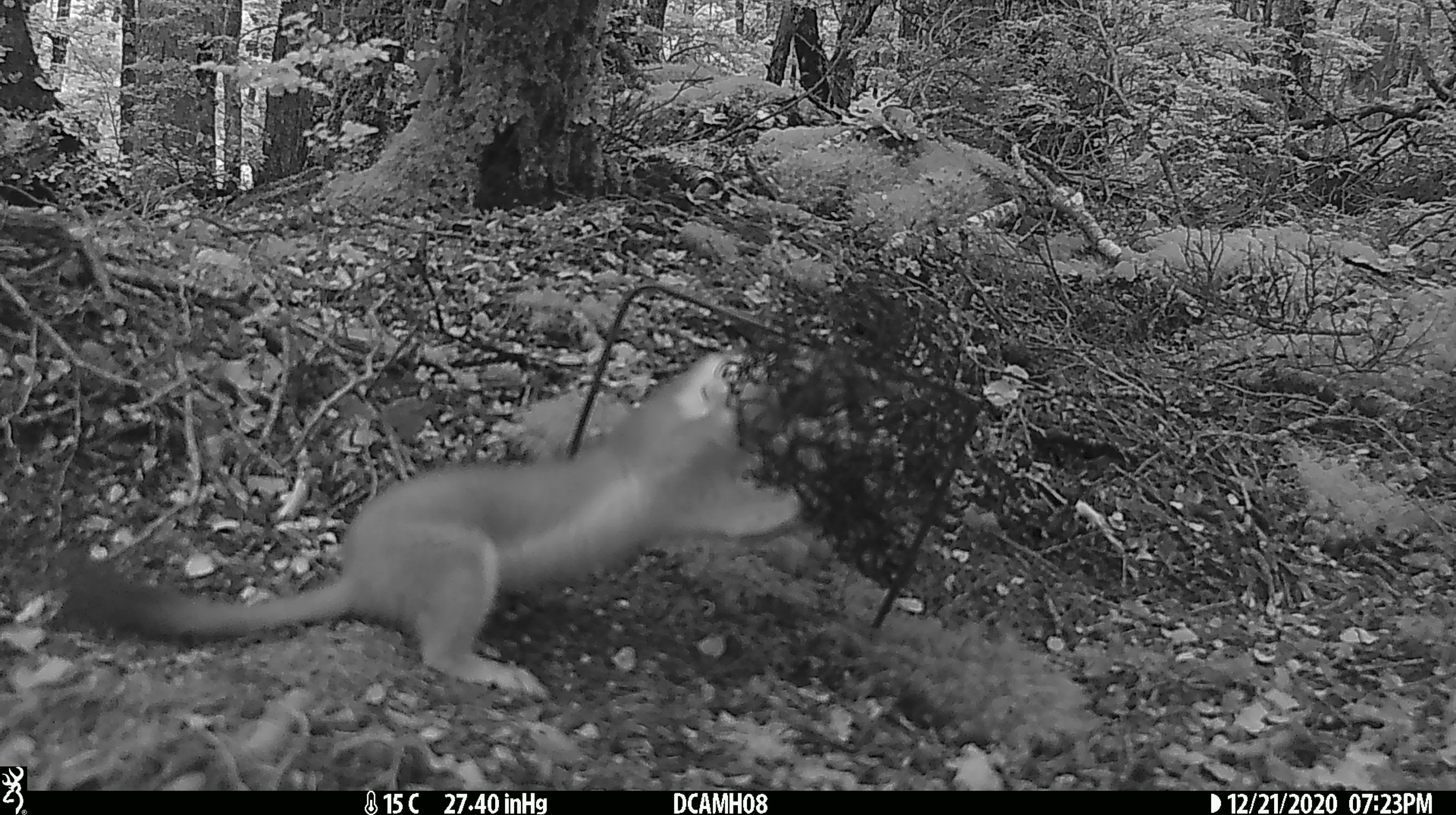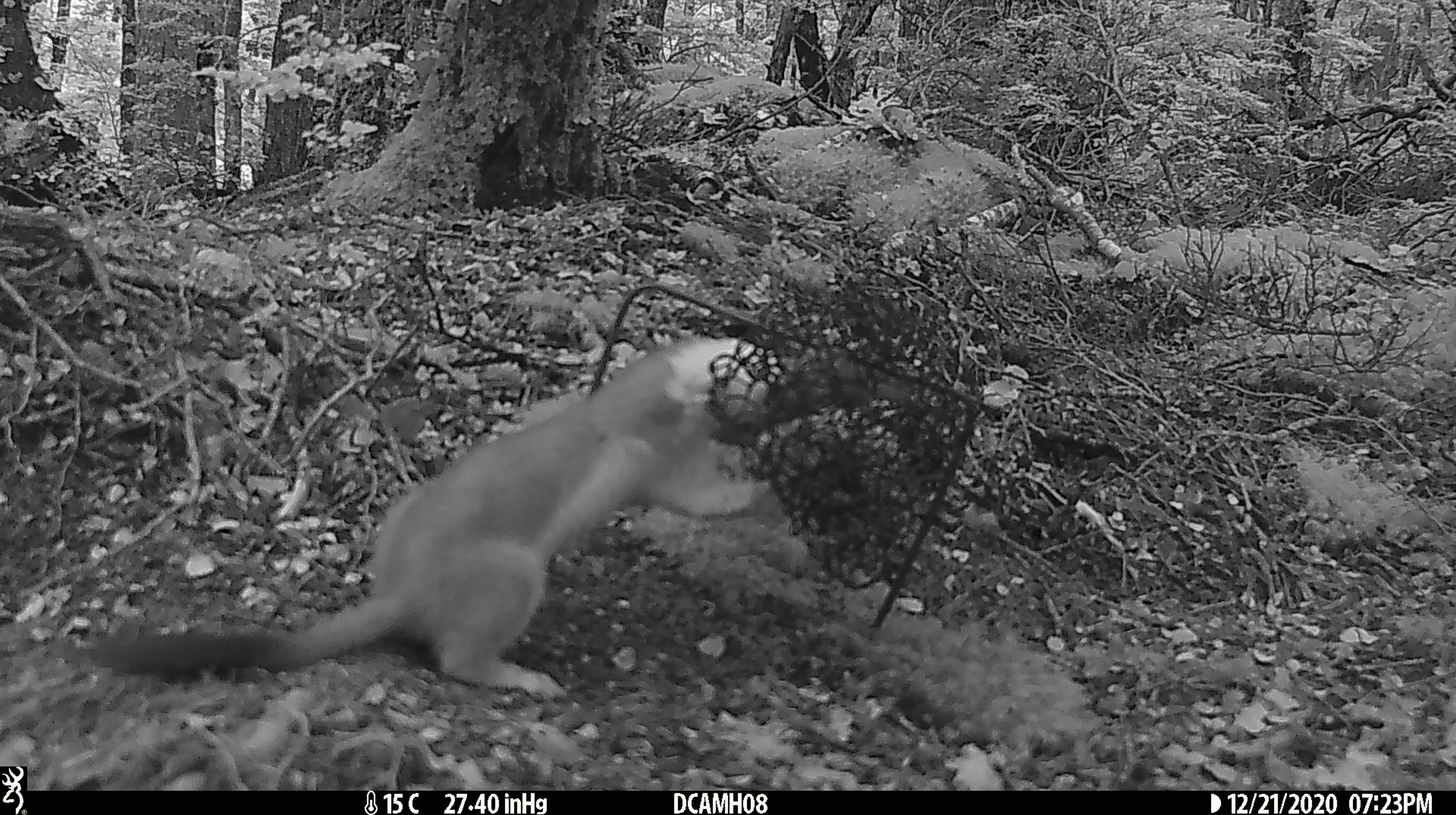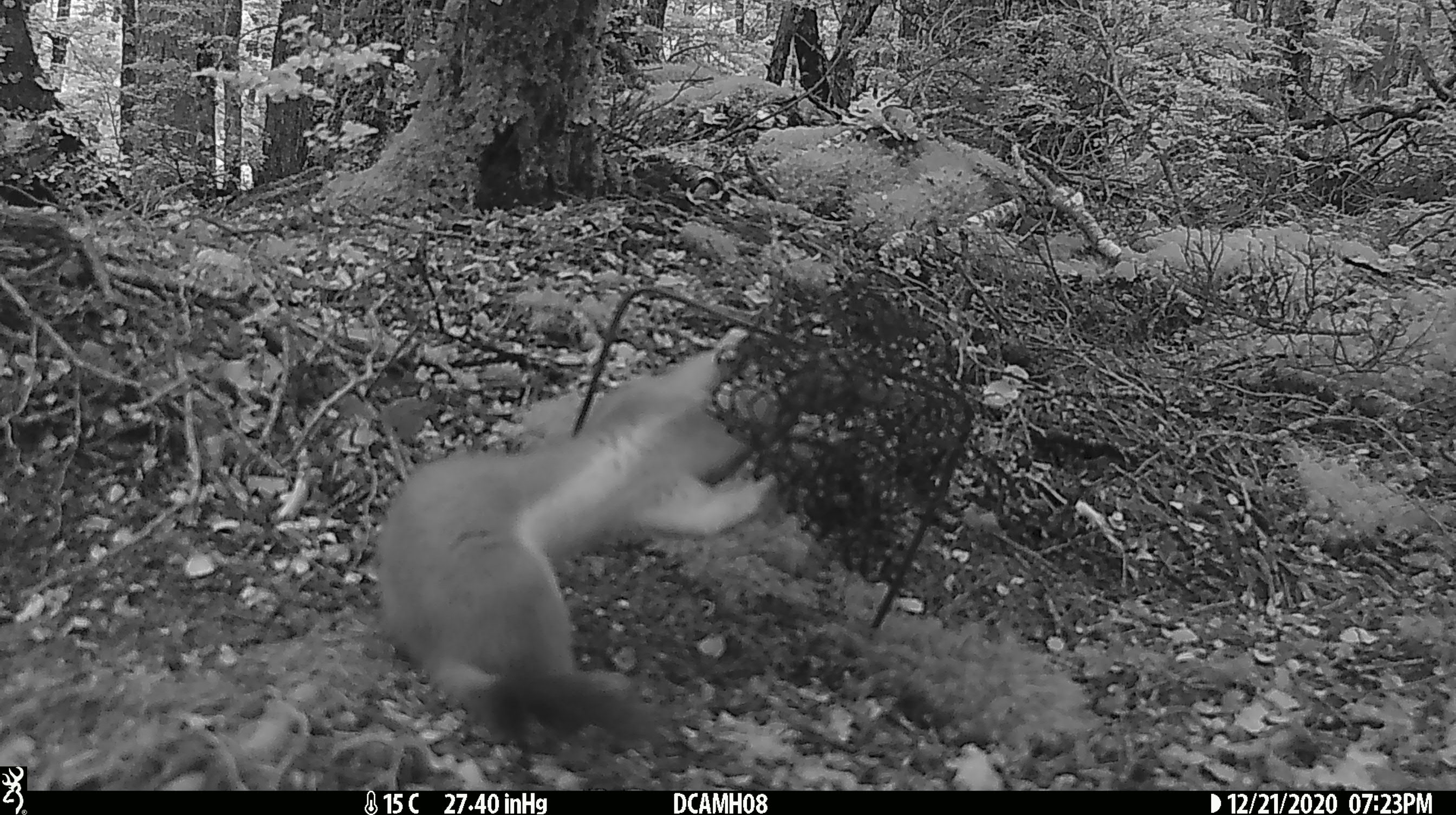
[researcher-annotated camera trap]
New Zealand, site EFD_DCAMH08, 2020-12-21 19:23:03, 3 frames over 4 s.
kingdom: Animalia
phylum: Chordata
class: Mammalia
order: Carnivora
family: Mustelidae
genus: Mustela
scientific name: Mustela erminea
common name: stoat